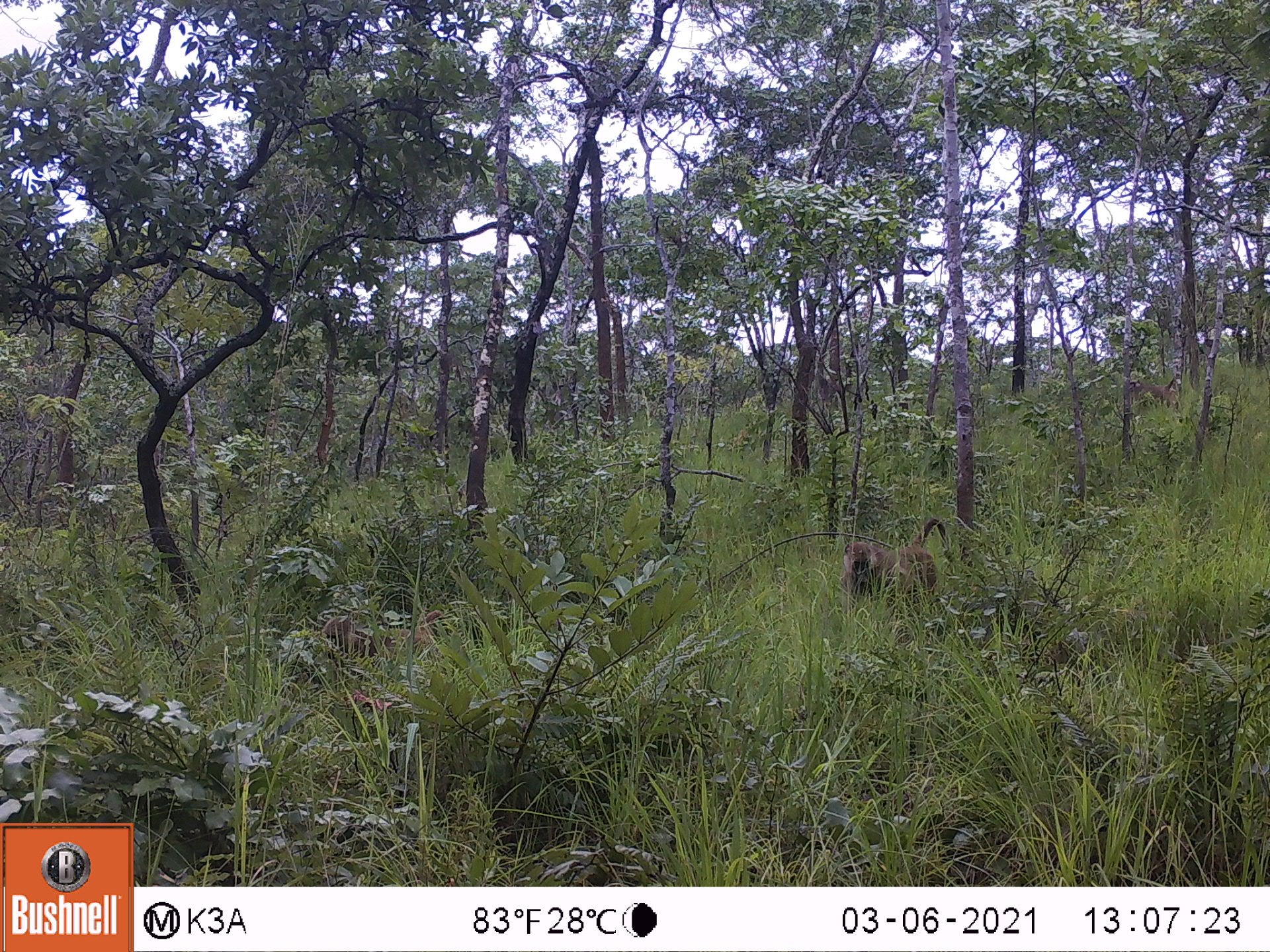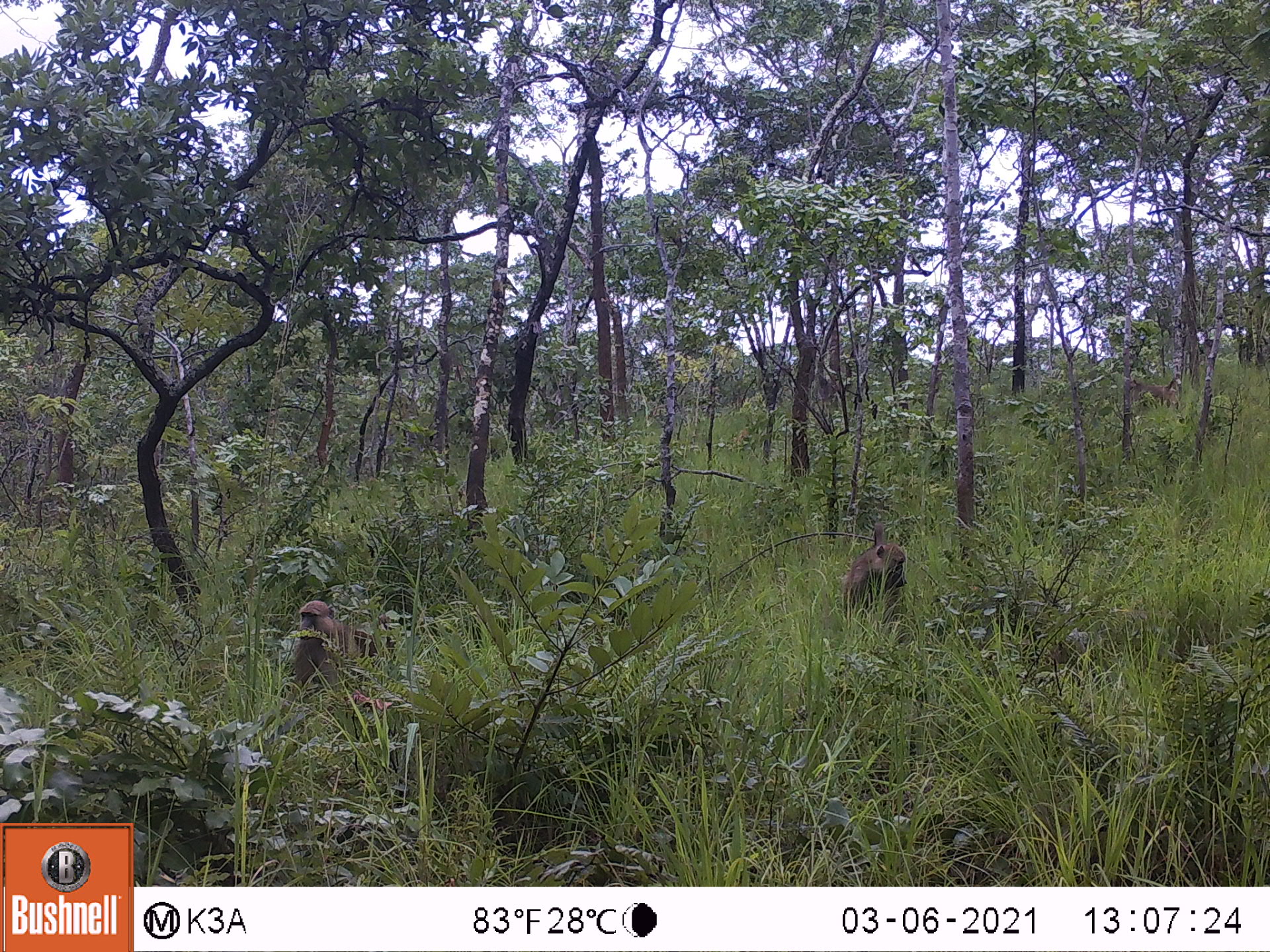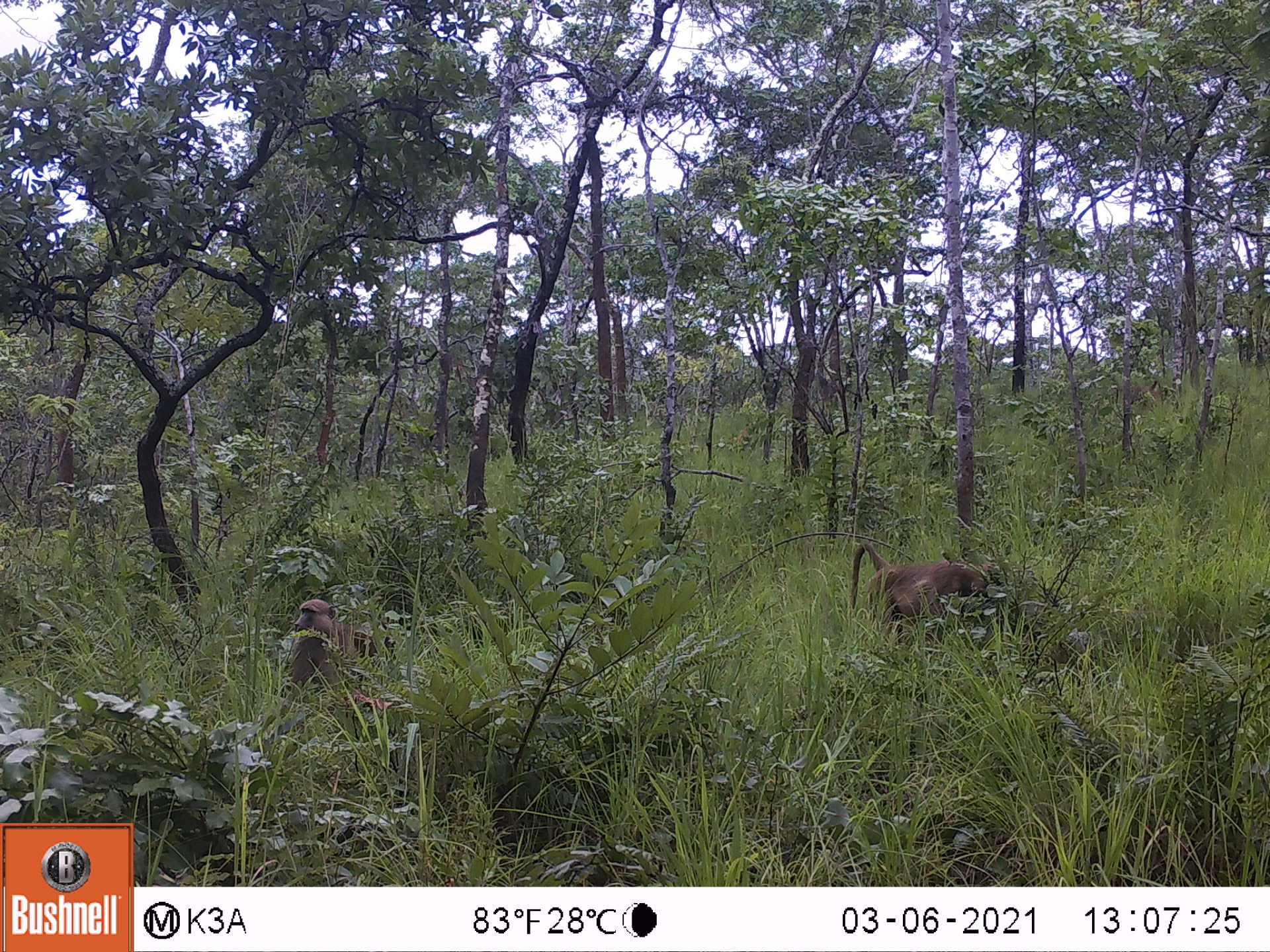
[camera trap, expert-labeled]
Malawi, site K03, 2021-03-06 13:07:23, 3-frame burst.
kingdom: Animalia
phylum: Chordata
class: Mammalia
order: Primates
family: Cercopithecidae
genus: Papio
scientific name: Papio cynocephalus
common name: yellow baboon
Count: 3.